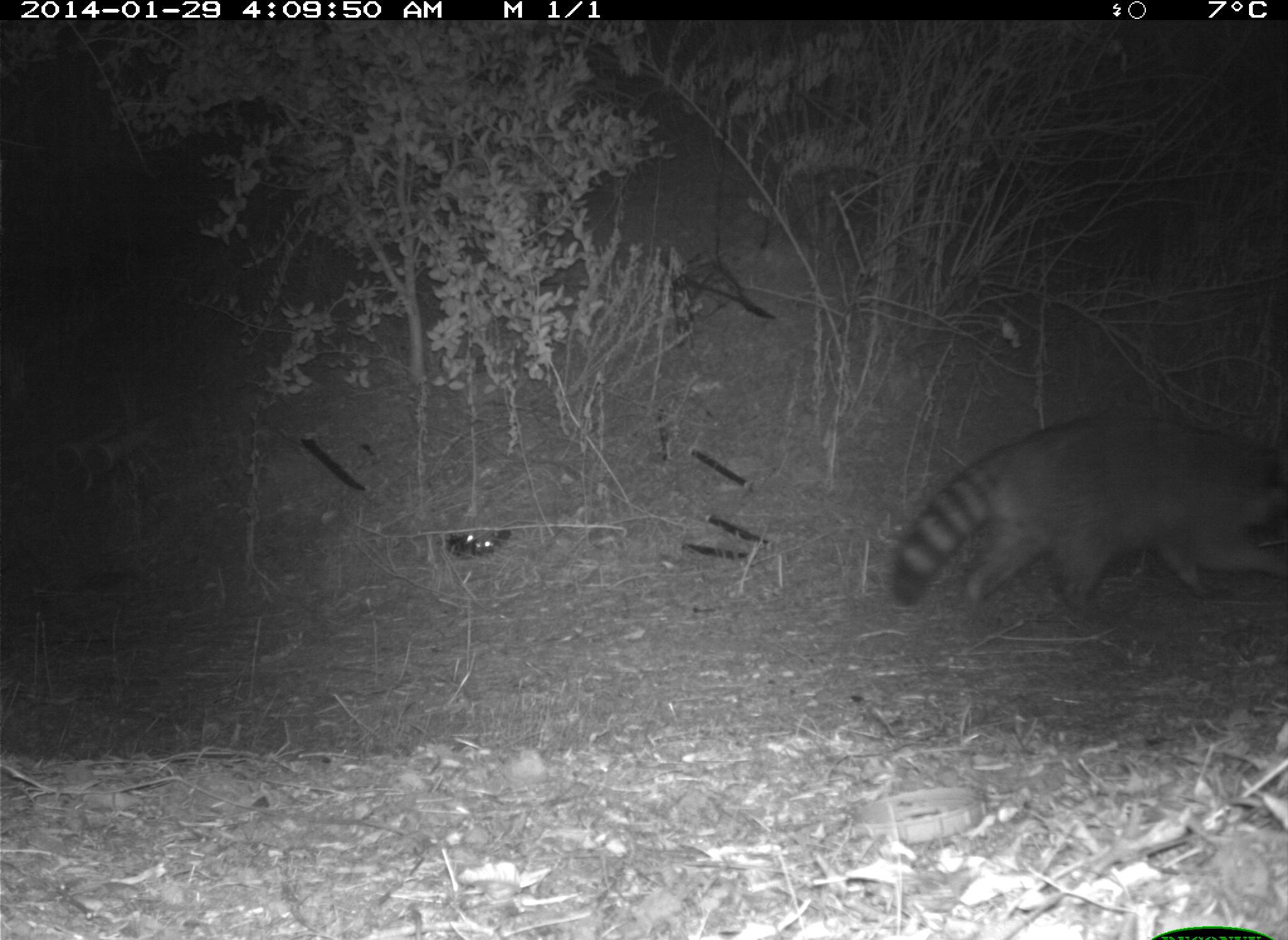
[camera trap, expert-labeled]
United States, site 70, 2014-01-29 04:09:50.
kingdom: Animalia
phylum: Chordata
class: Mammalia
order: Carnivora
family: Procyonidae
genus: Procyon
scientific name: Procyon lotor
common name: raccoon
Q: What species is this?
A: Raccoon (Procyon lotor).